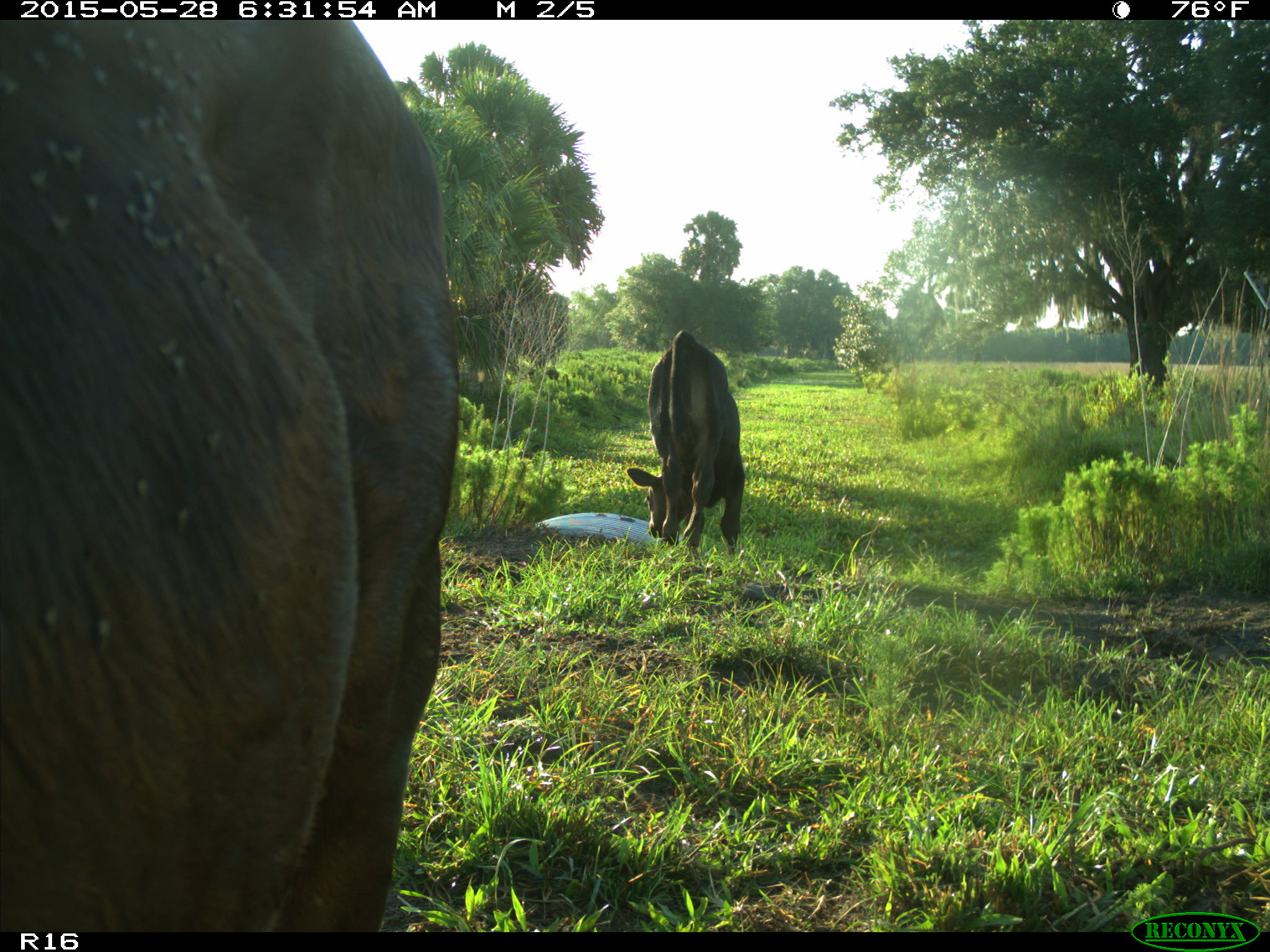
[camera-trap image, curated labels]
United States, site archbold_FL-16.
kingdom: Animalia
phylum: Chordata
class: Mammalia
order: Artiodactyla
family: Bovidae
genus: Bos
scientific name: Bos taurus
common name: domestic cow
Bos taurus (domestic cow).